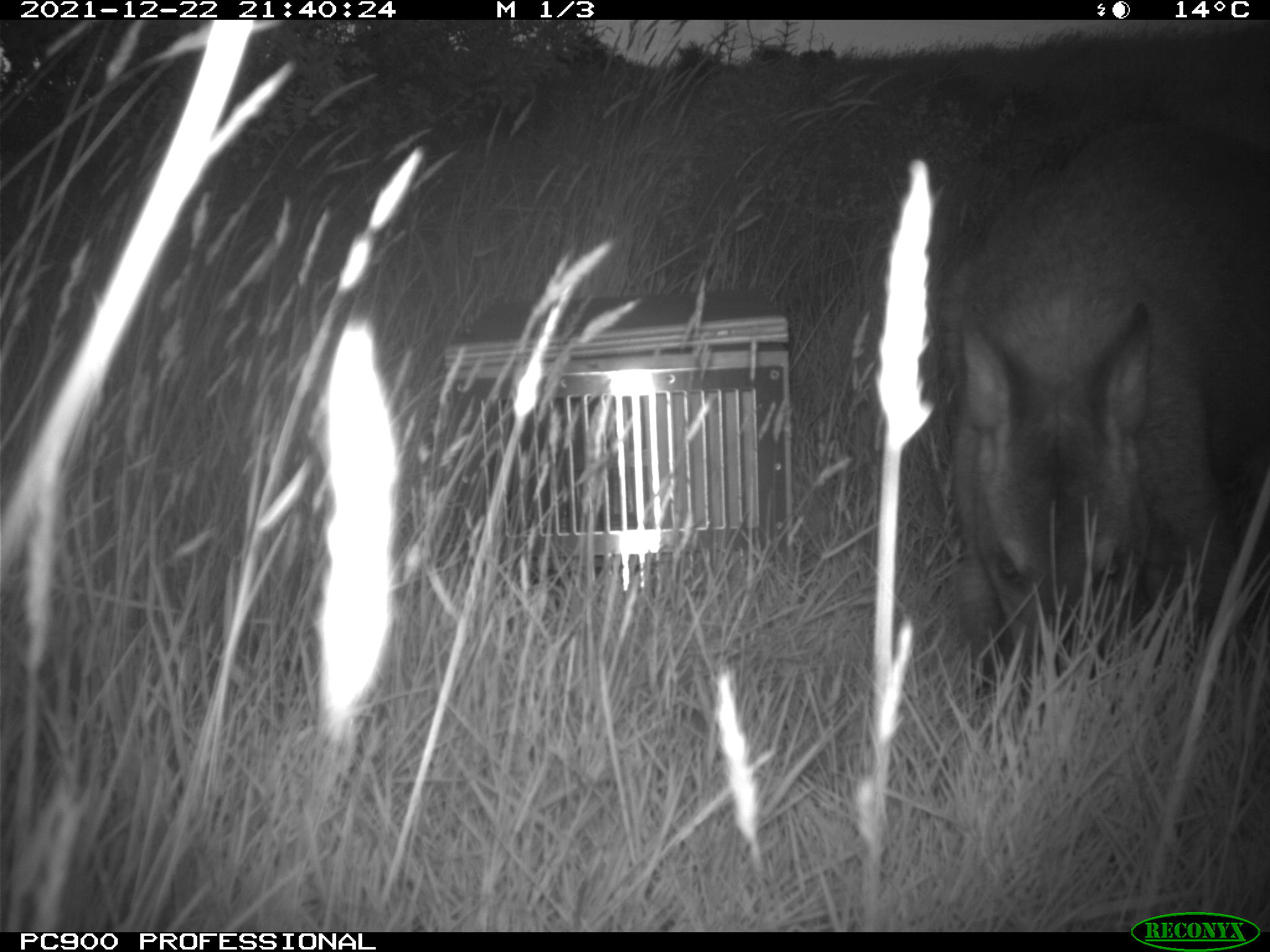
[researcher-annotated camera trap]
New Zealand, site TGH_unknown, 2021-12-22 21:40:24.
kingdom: Animalia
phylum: Chordata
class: Mammalia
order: Diprotodontia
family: Macropodidae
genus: Notamacropus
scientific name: Notamacropus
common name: wallaby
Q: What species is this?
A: Wallaby (Notamacropus).